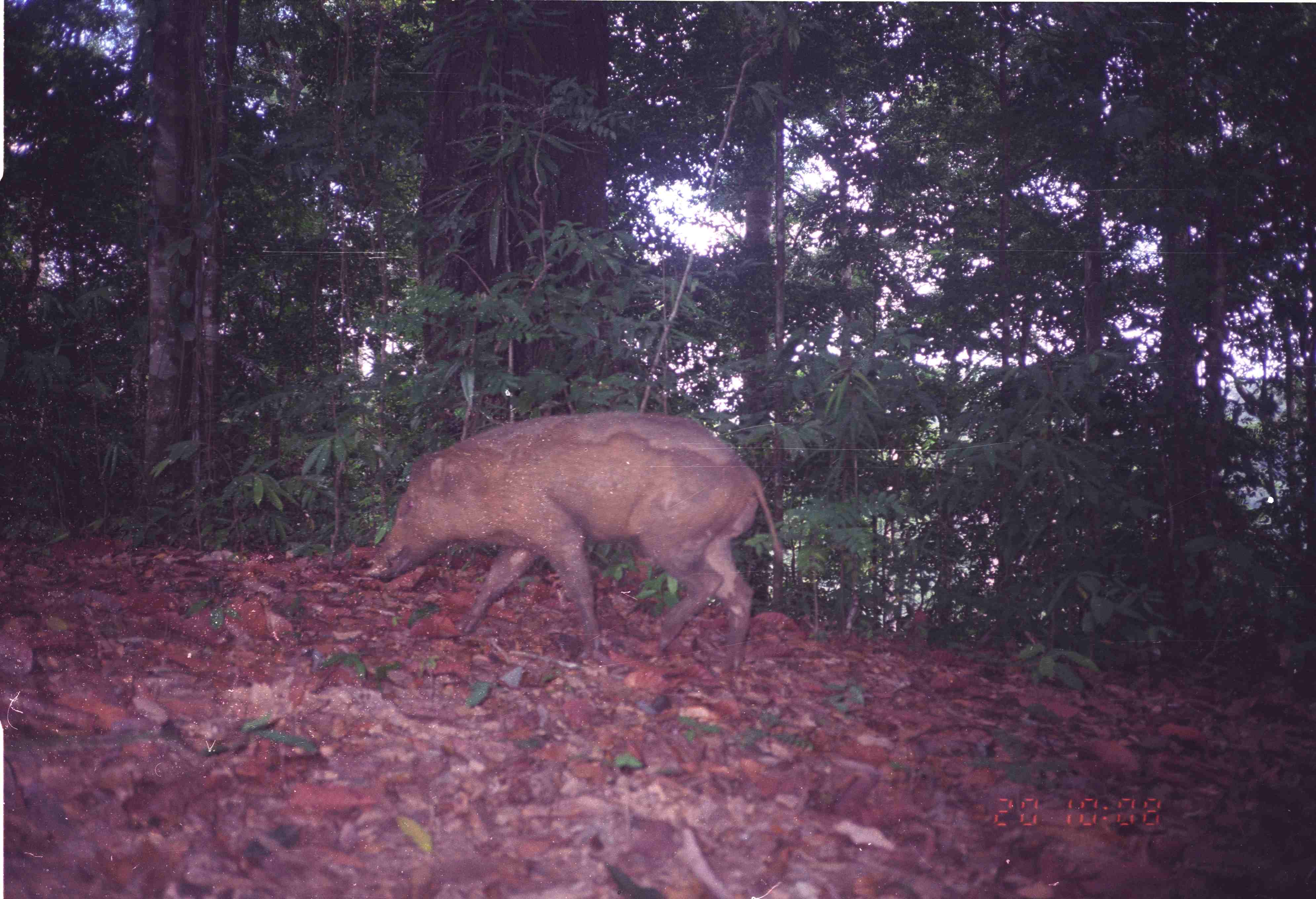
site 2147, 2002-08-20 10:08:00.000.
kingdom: Animalia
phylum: Chordata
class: Mammalia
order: Artiodactyla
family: Suidae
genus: Sus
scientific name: Sus scrofa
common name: wild boar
Sus scrofa (wild boar), count 1.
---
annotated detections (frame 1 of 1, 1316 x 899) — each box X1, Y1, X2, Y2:
sus scrofa: 362, 411, 782, 678